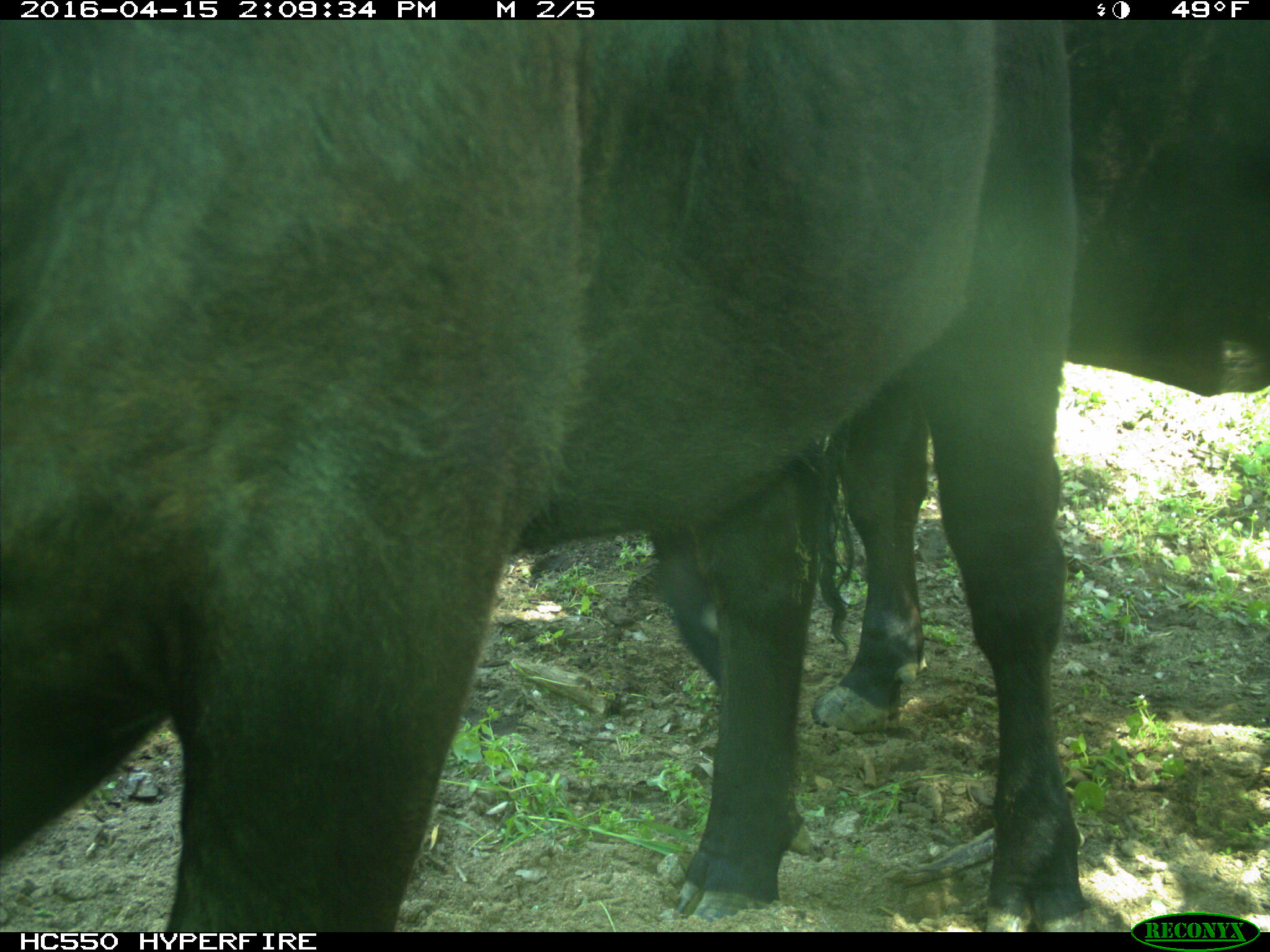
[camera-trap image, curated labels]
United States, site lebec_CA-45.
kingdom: Animalia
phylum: Chordata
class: Mammalia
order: Artiodactyla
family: Bovidae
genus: Bos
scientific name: Bos taurus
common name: domestic cow